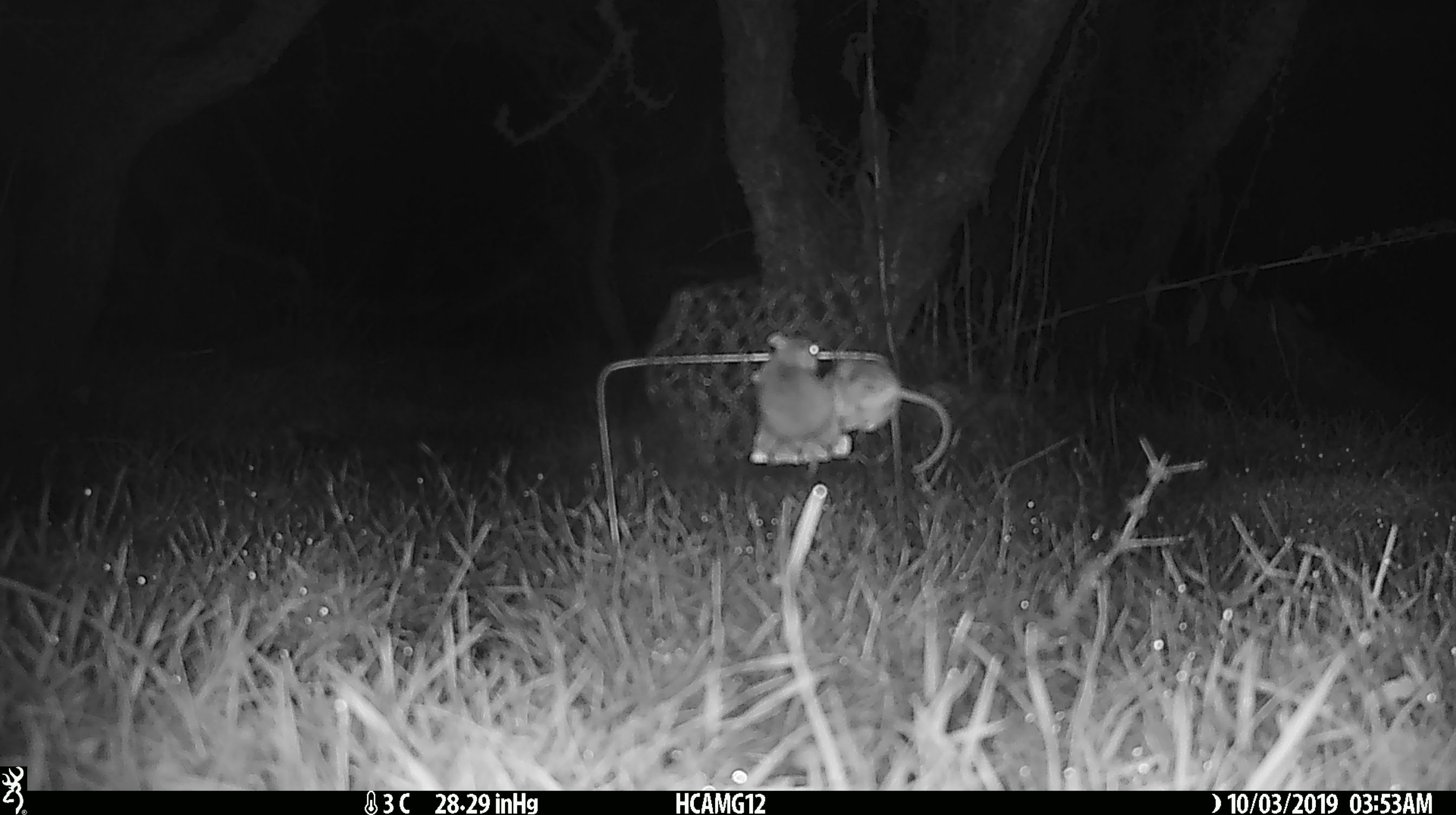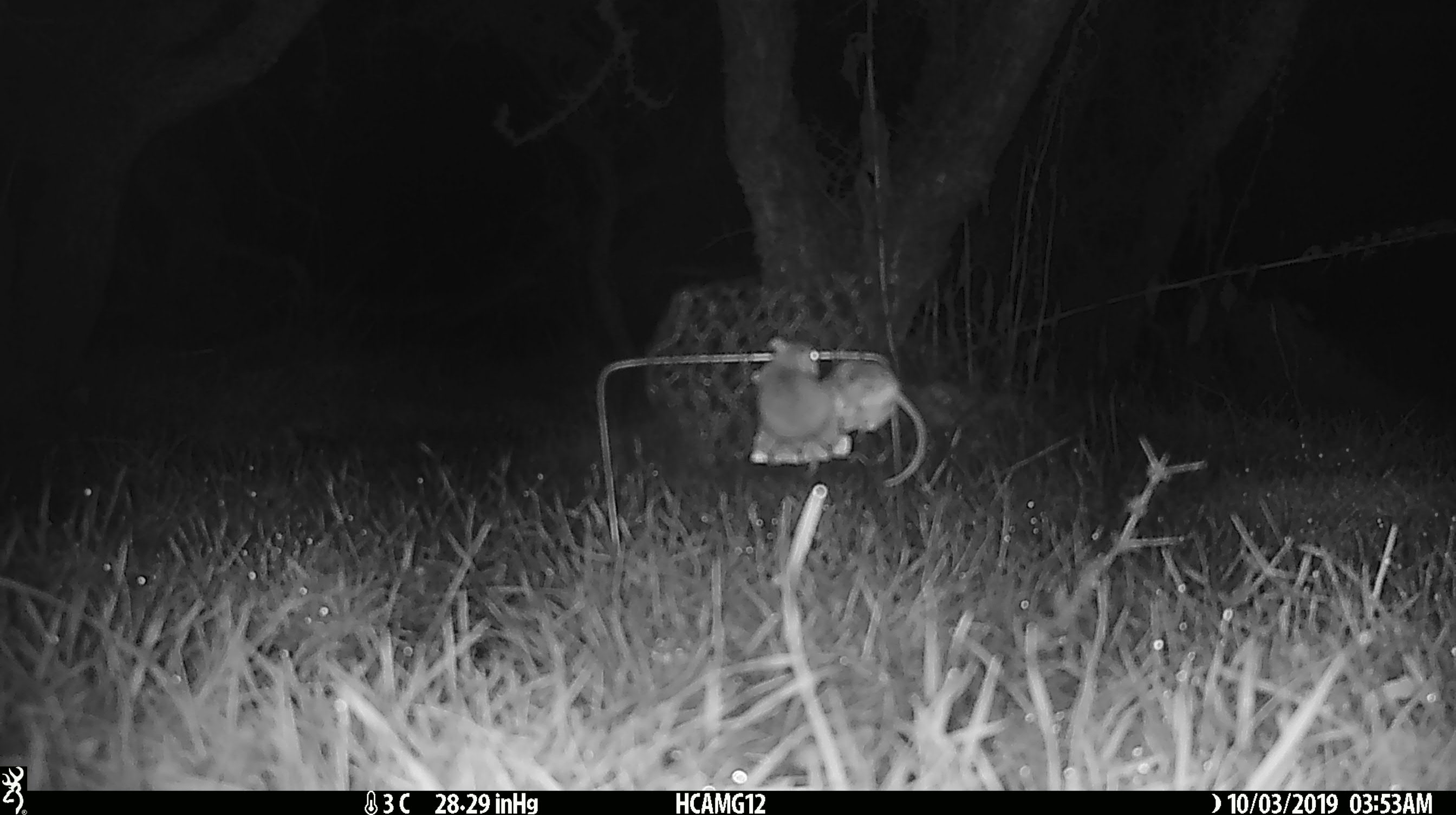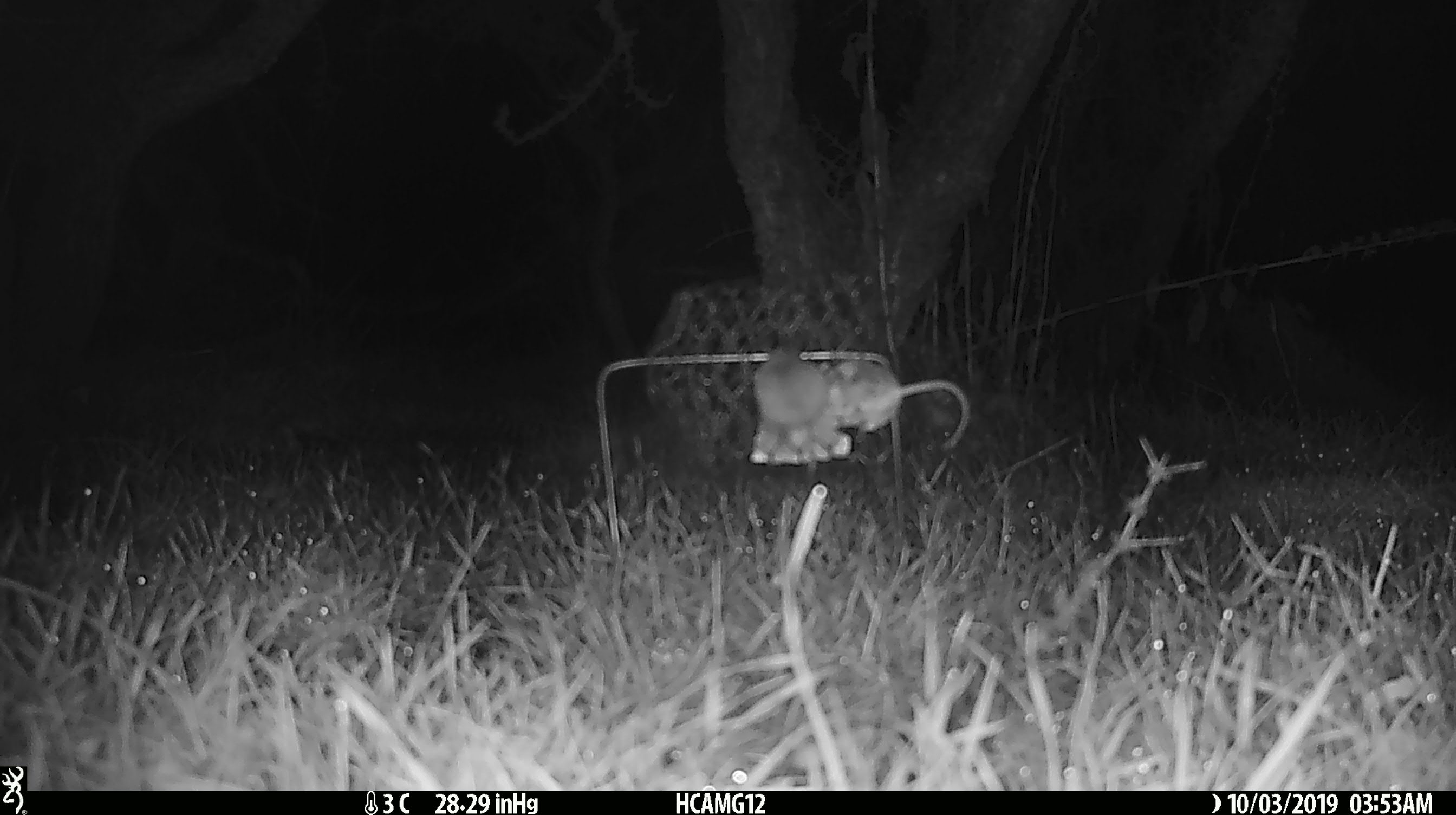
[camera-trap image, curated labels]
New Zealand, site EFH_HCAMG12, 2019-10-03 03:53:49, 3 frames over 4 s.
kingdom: Animalia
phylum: Chordata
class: Mammalia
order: Rodentia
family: Muridae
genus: Mus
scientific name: Mus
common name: mouse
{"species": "mouse (Mus)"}